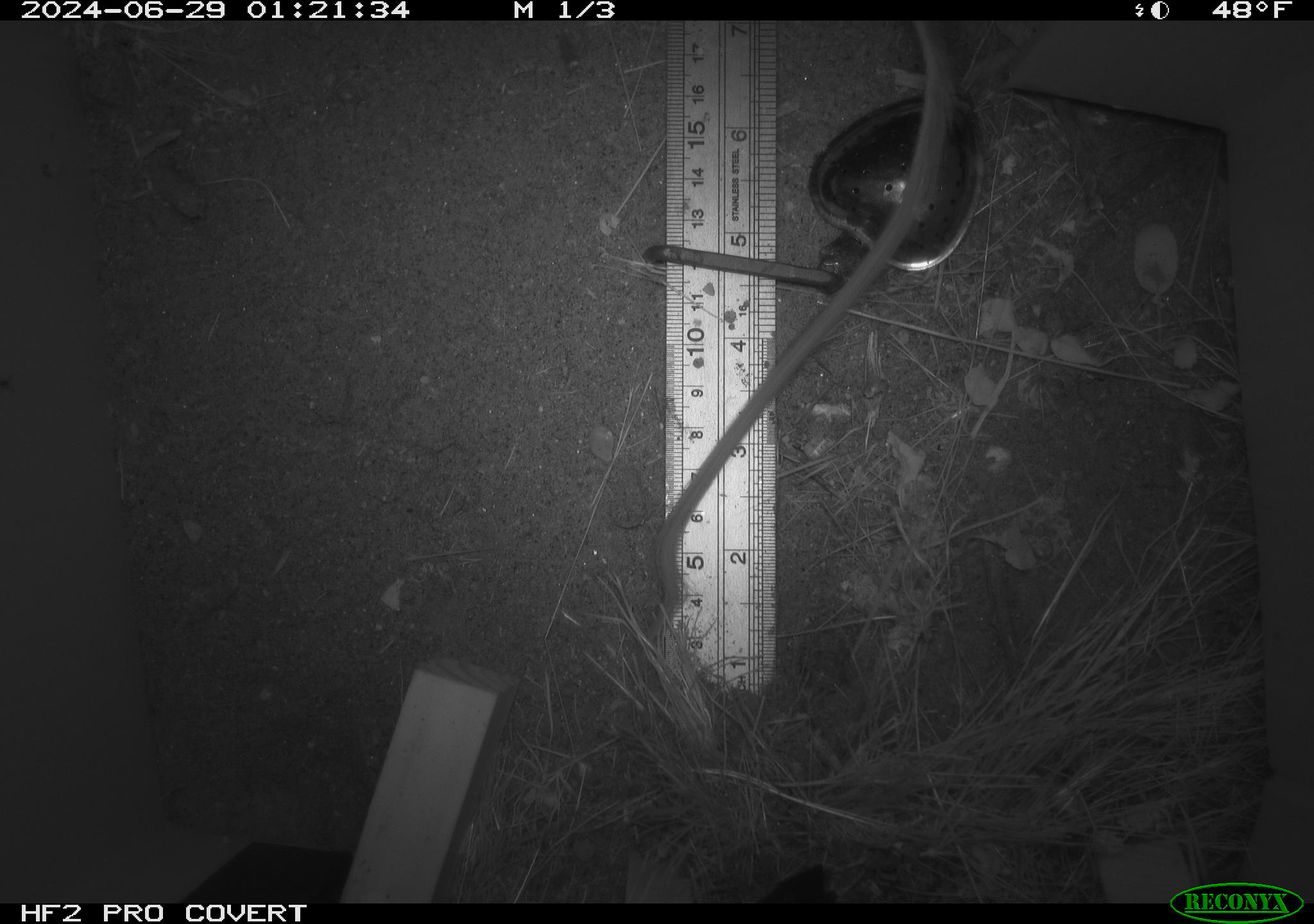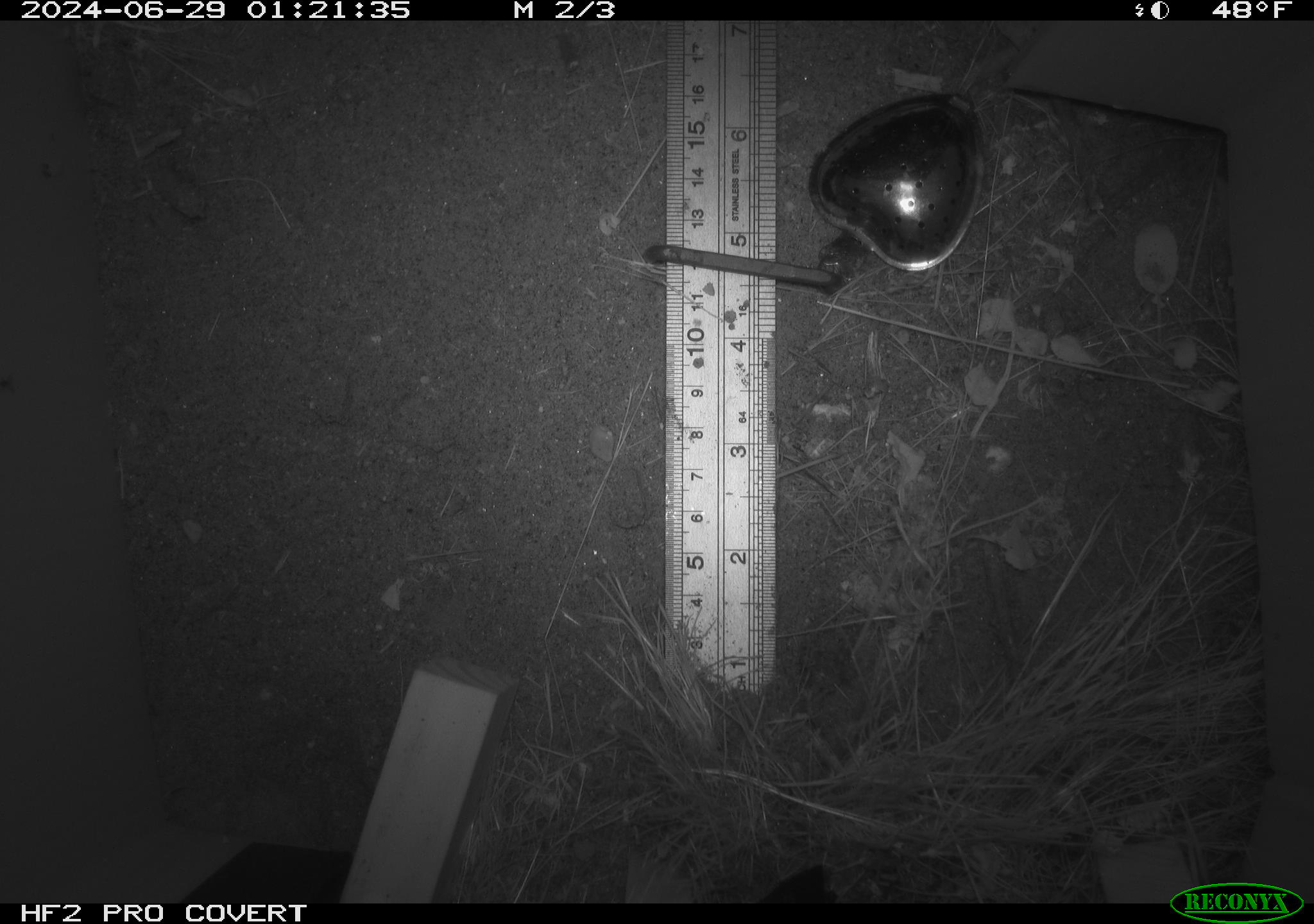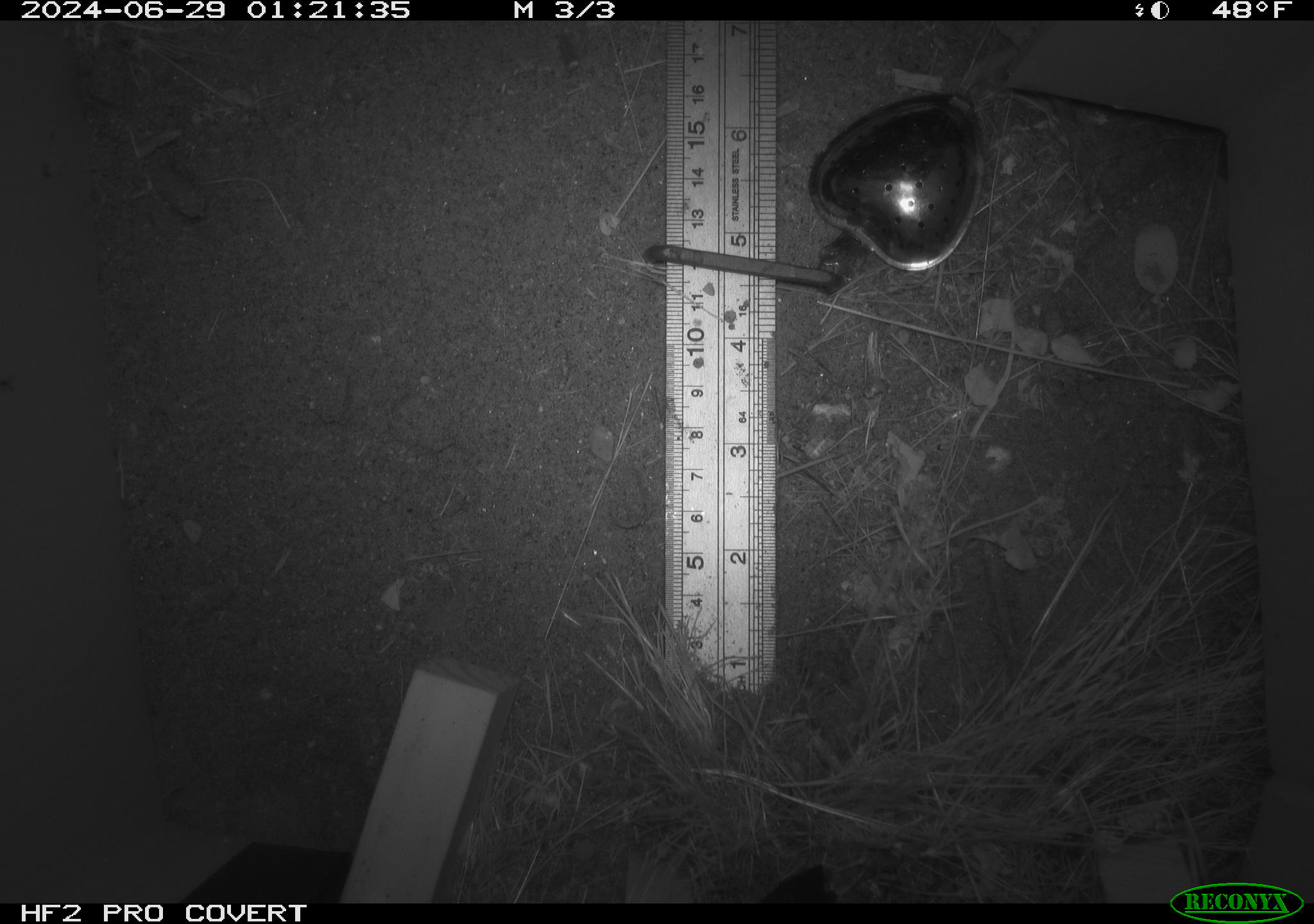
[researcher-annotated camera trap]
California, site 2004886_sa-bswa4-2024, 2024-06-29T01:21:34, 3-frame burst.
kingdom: Animalia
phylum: Chordata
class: Mammalia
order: Rodentia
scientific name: Rodentia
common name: rodent